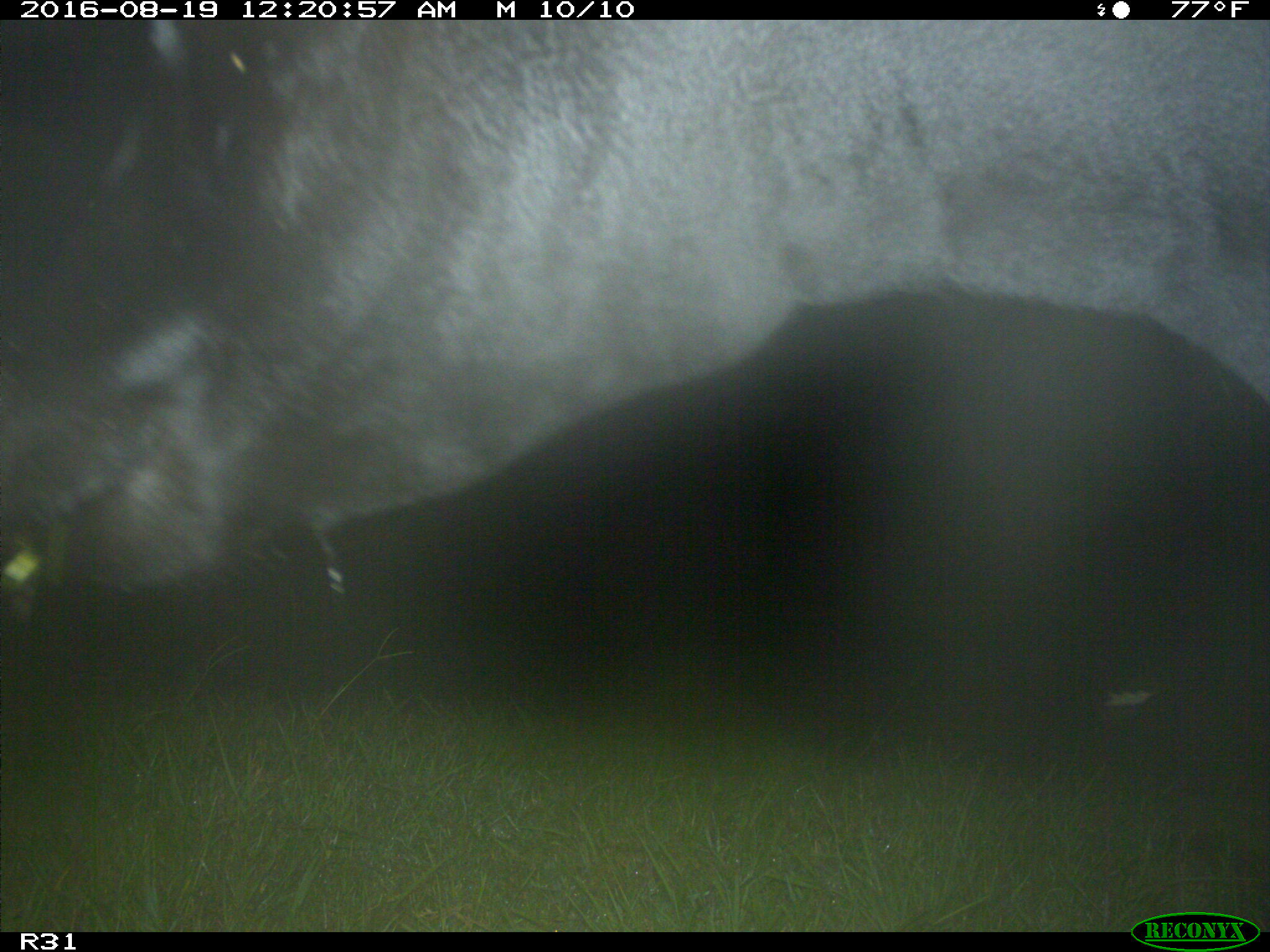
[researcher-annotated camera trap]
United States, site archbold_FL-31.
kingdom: Animalia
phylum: Chordata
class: Mammalia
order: Artiodactyla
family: Bovidae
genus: Bos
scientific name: Bos taurus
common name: domestic cow